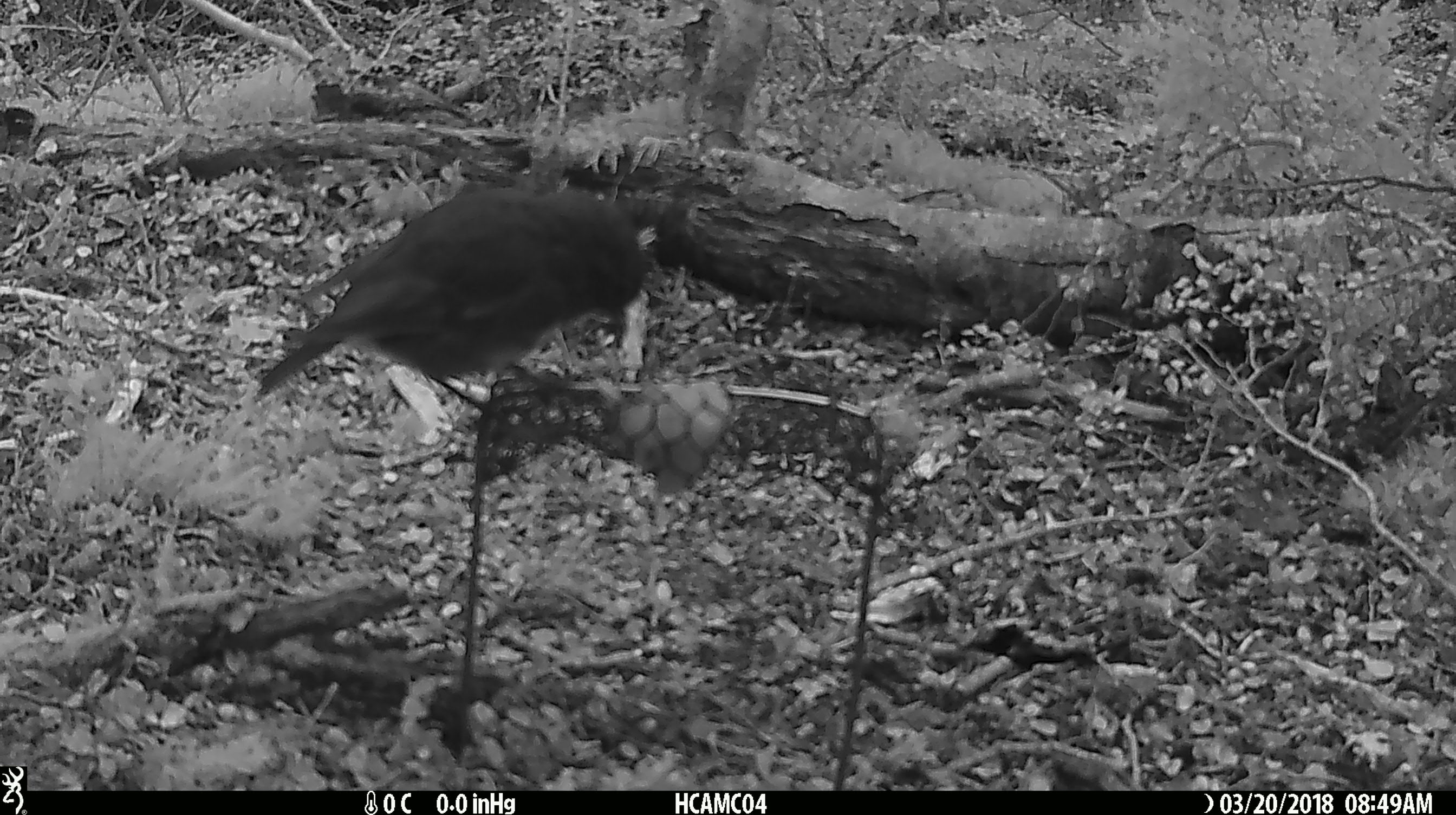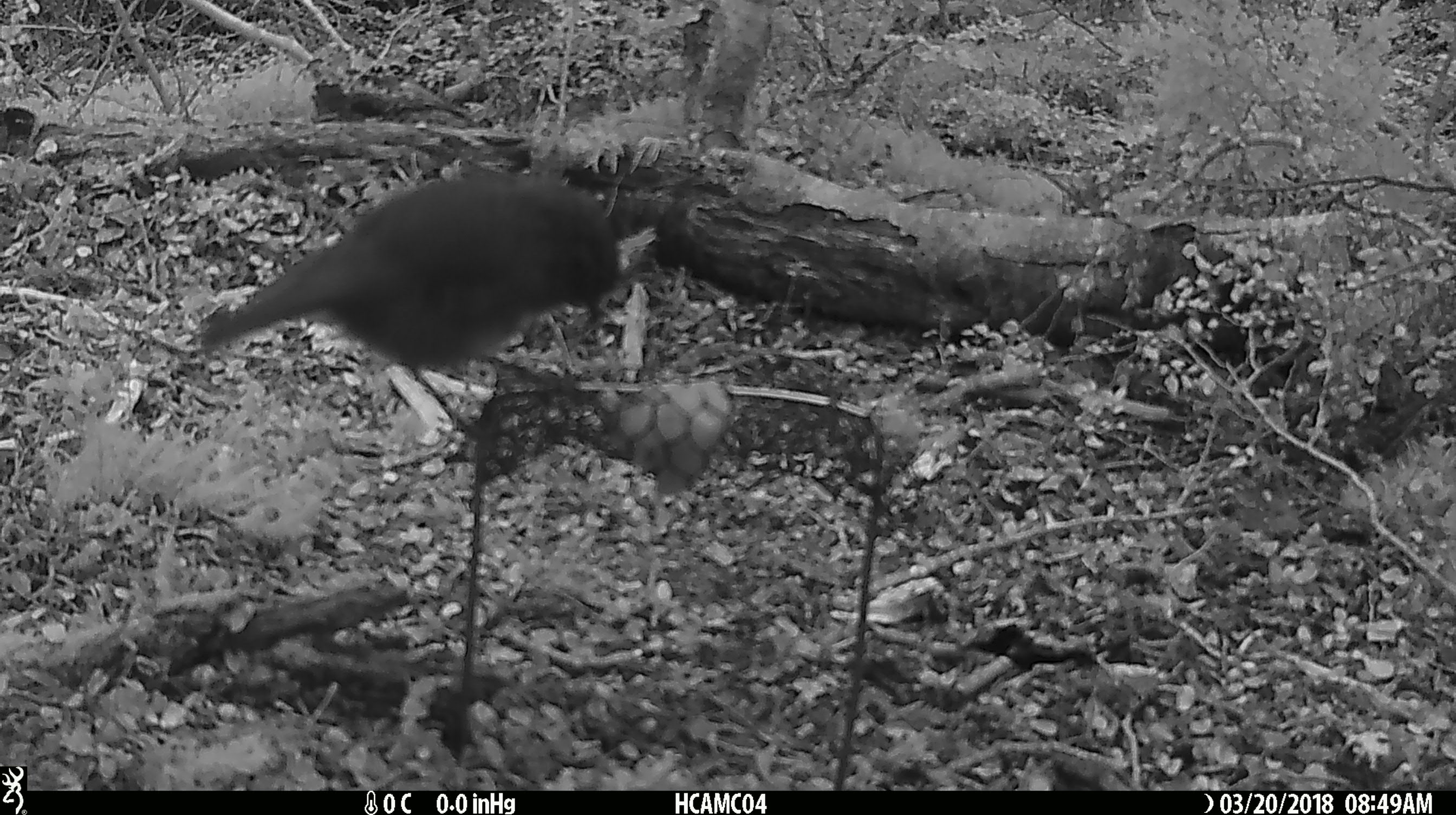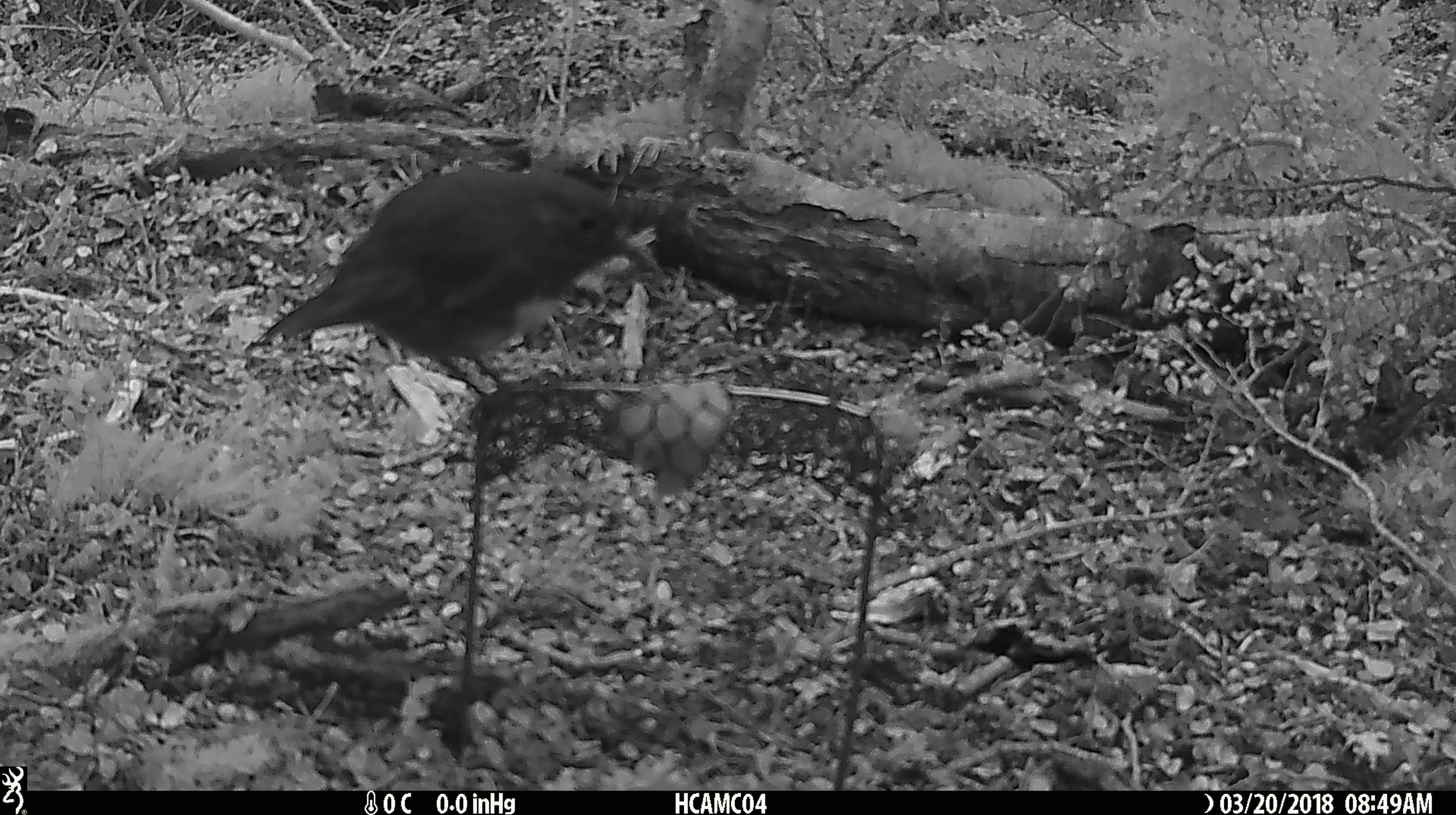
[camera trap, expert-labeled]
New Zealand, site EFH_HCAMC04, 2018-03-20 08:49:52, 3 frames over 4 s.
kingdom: Animalia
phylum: Chordata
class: Aves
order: Passeriformes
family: Petroicidae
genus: Petroica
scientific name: Petroica australis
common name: new zealand robin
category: robin